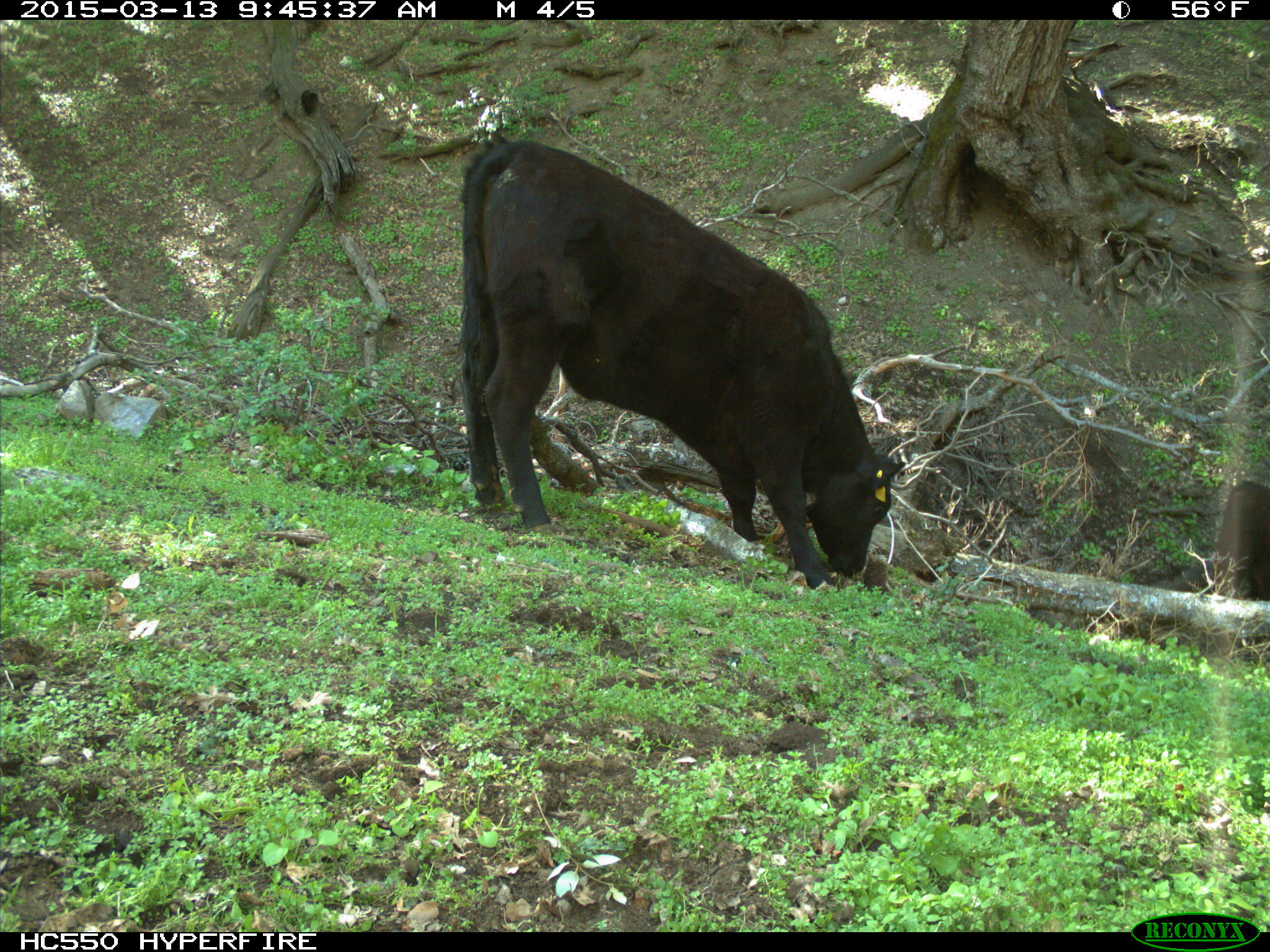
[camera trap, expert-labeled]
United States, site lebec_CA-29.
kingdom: Animalia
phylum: Chordata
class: Mammalia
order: Artiodactyla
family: Bovidae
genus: Bos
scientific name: Bos taurus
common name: domestic cow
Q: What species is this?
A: Bos taurus (domestic cow).